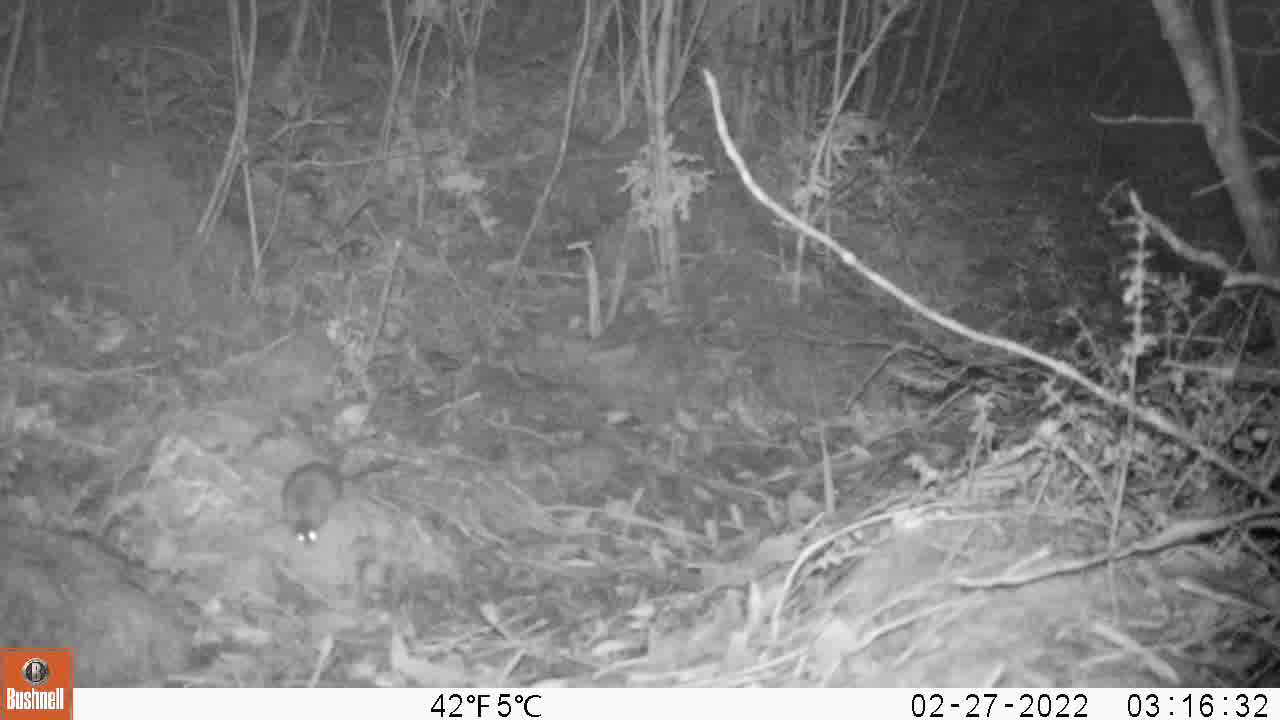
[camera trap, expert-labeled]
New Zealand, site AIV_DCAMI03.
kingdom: Animalia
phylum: Chordata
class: Mammalia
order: Rodentia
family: Muridae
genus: Mus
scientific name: Mus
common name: mouse